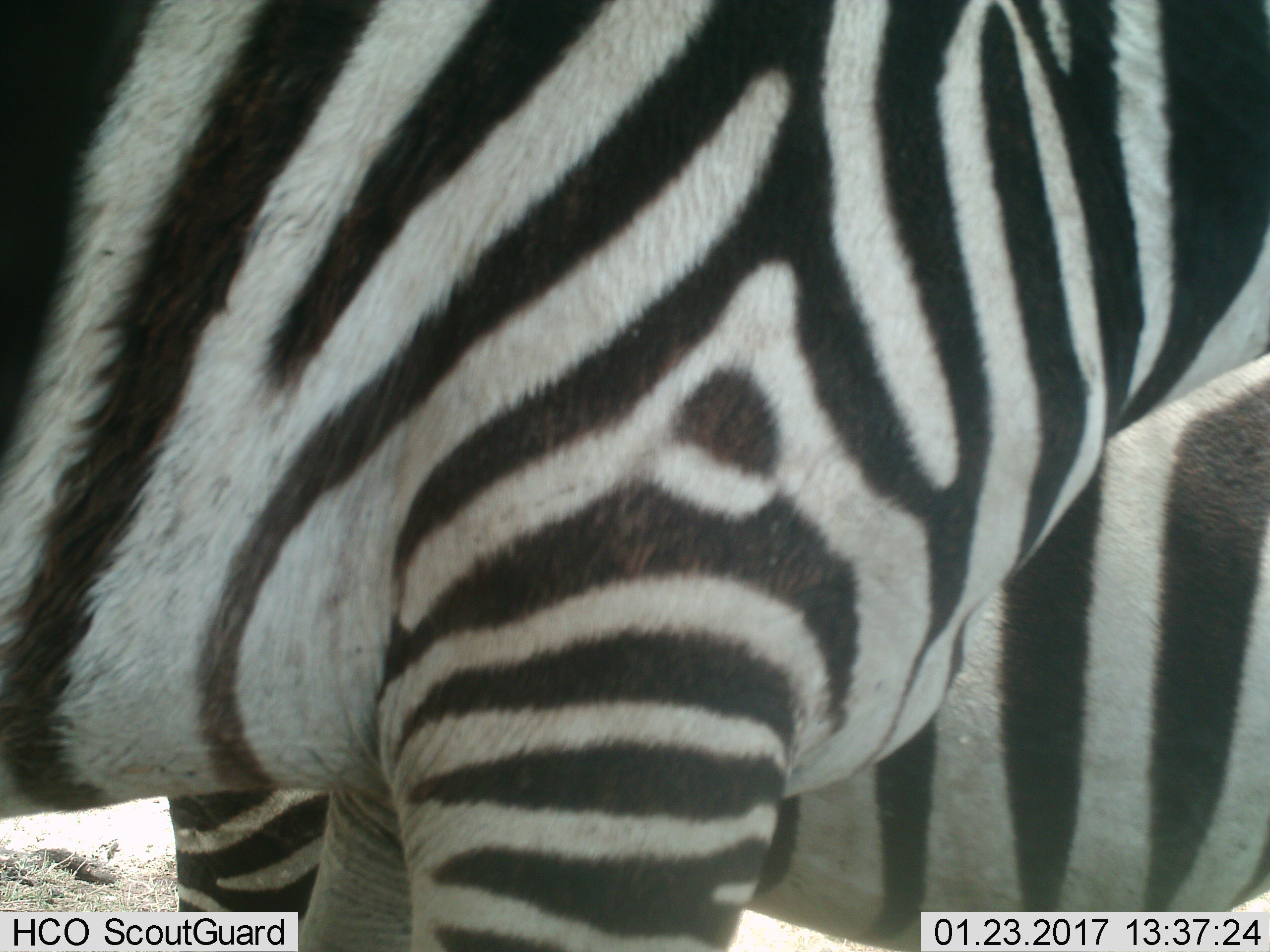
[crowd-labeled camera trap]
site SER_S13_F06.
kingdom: Animalia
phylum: Chordata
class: Mammalia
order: Perissodactyla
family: Equidae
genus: Equus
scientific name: Equus quagga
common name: plains zebra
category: zebraplains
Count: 2.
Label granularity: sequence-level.